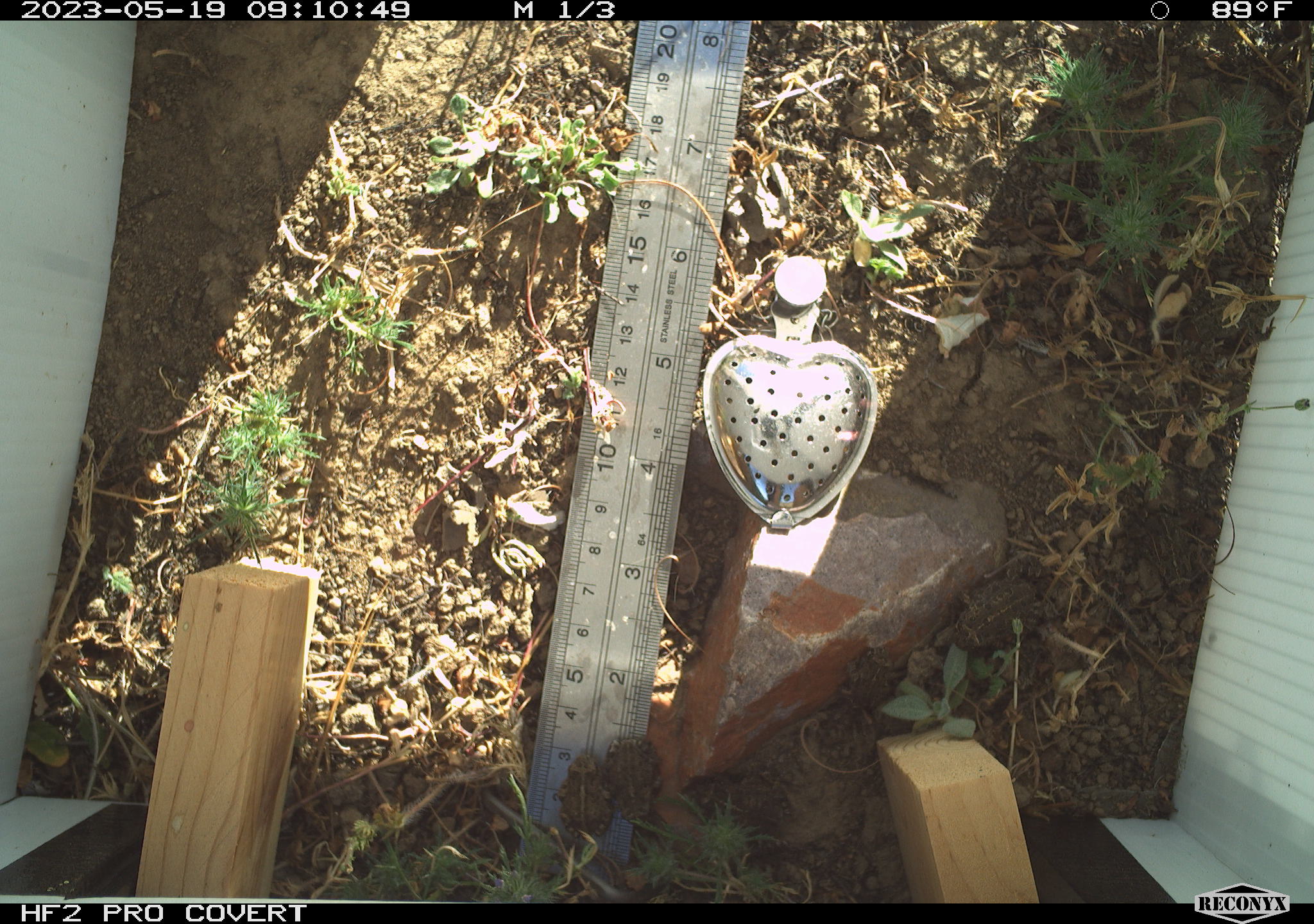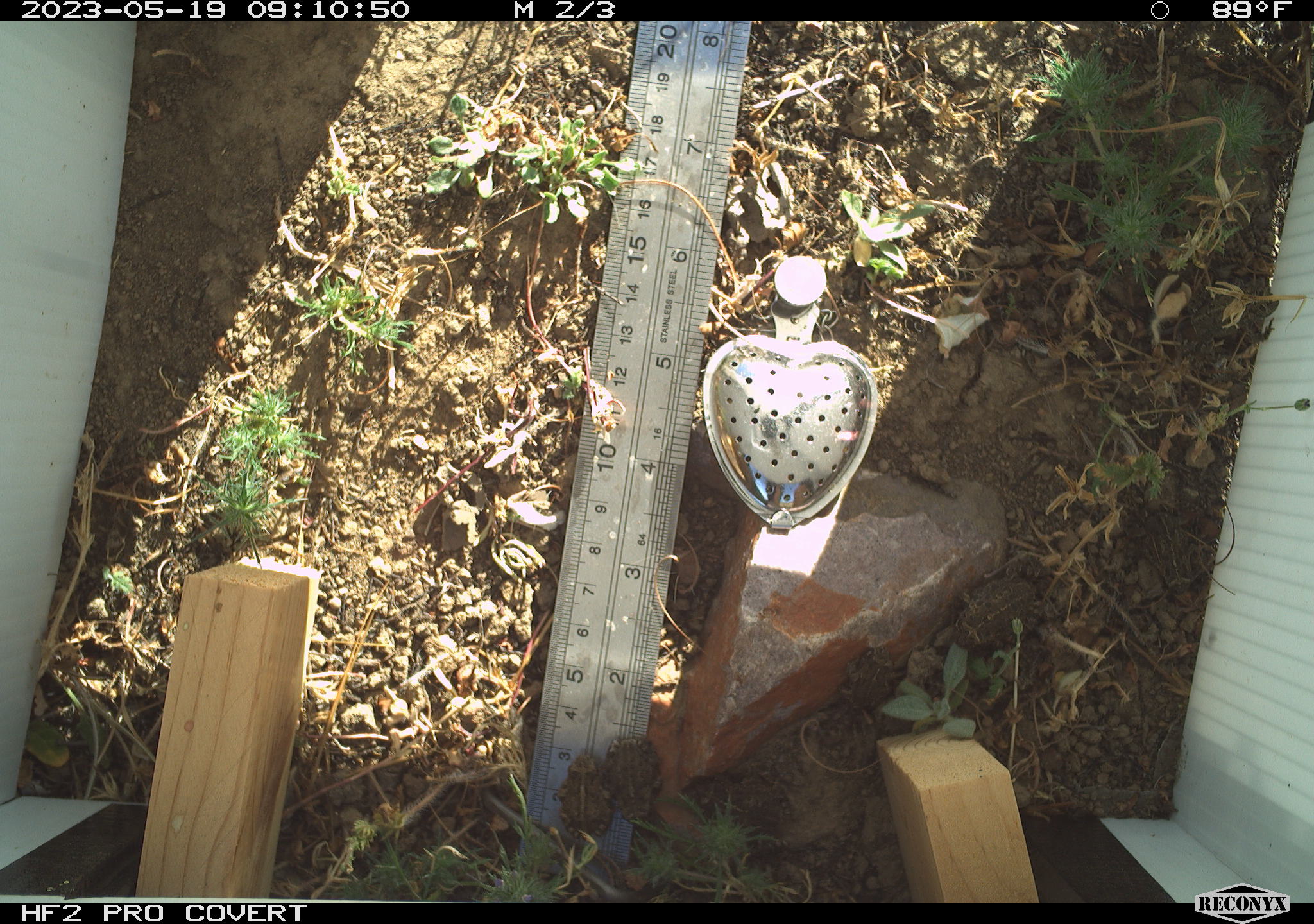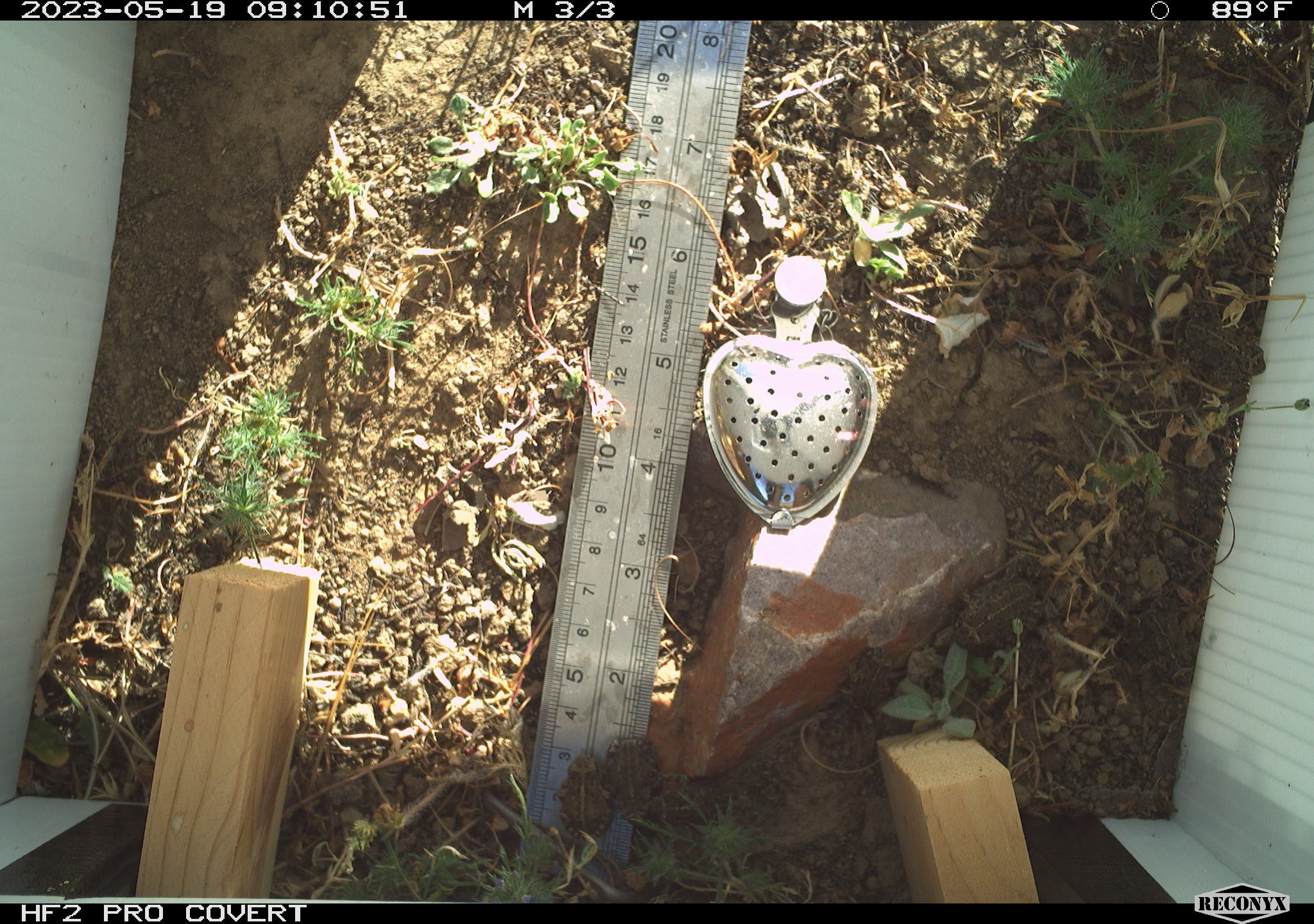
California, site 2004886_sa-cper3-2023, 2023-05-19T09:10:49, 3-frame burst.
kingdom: Animalia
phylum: Chordata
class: Amphibia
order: Anura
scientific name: Anura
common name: frogs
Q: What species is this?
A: Frogs (Anura).